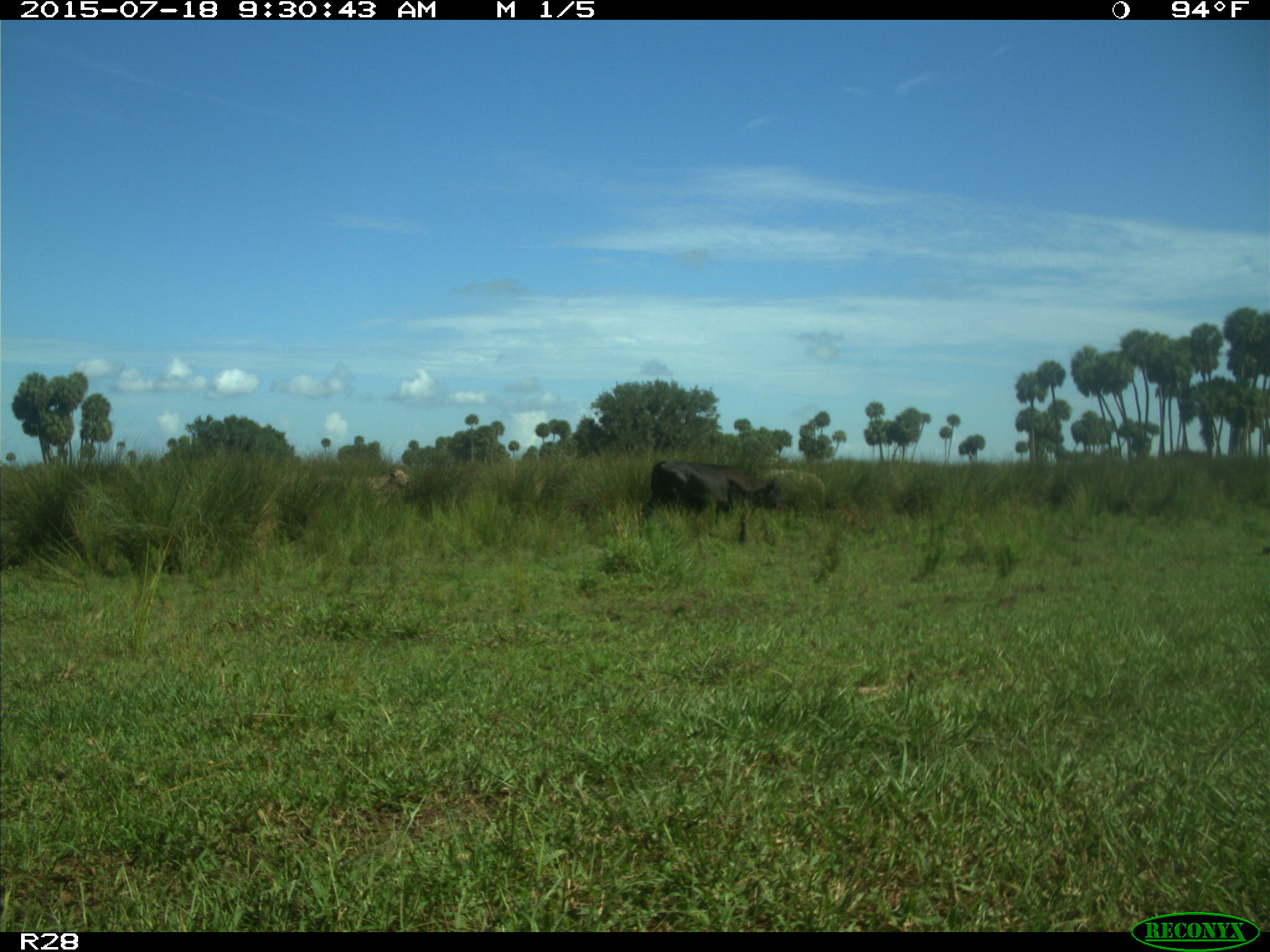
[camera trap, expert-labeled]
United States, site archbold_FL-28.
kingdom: Animalia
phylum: Chordata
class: Mammalia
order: Artiodactyla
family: Bovidae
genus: Bos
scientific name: Bos taurus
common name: domestic cow